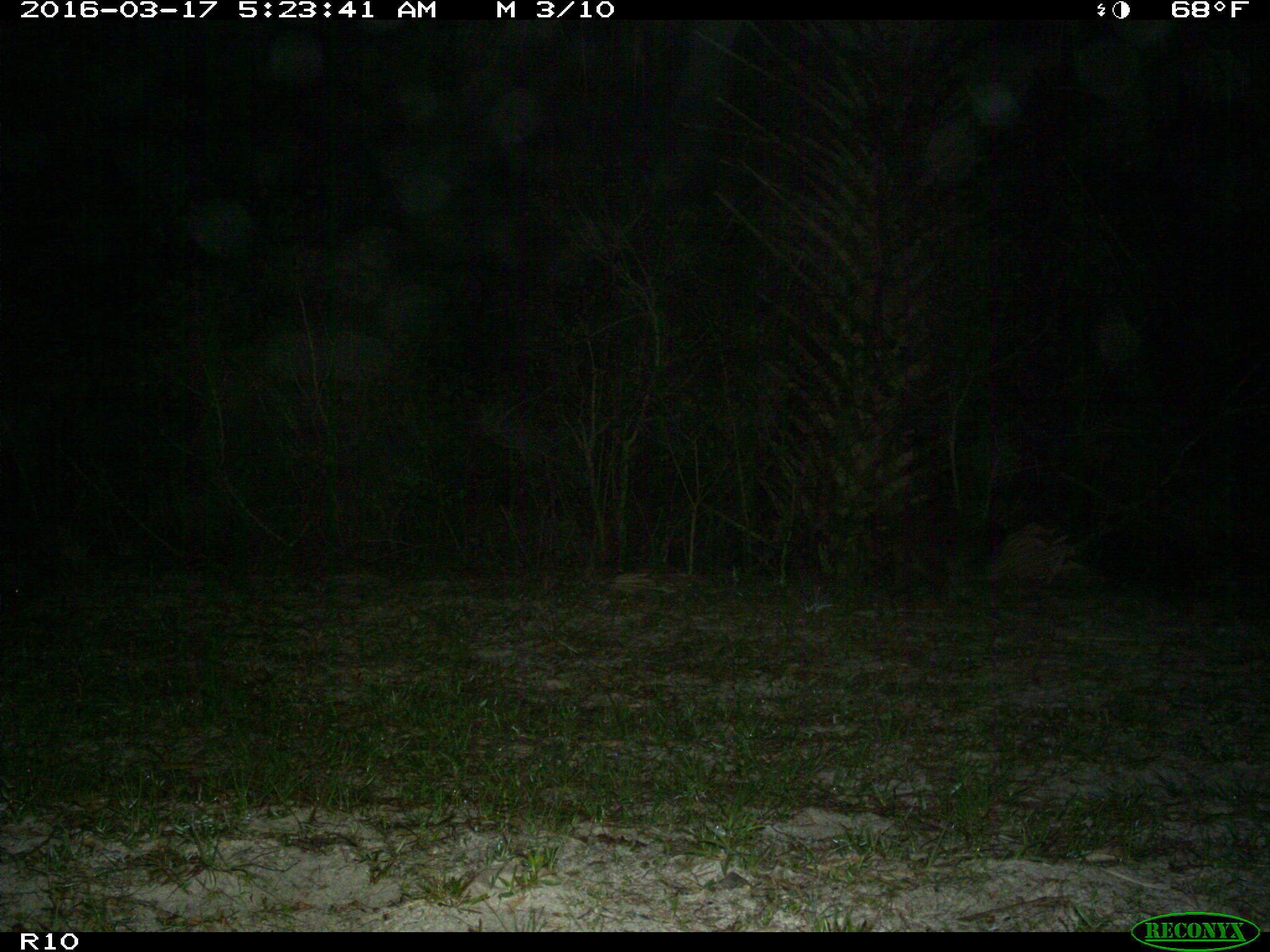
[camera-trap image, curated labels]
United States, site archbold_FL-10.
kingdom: Animalia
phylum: Chordata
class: Mammalia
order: Carnivora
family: Procyonidae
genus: Procyon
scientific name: Procyon lotor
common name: common raccoon